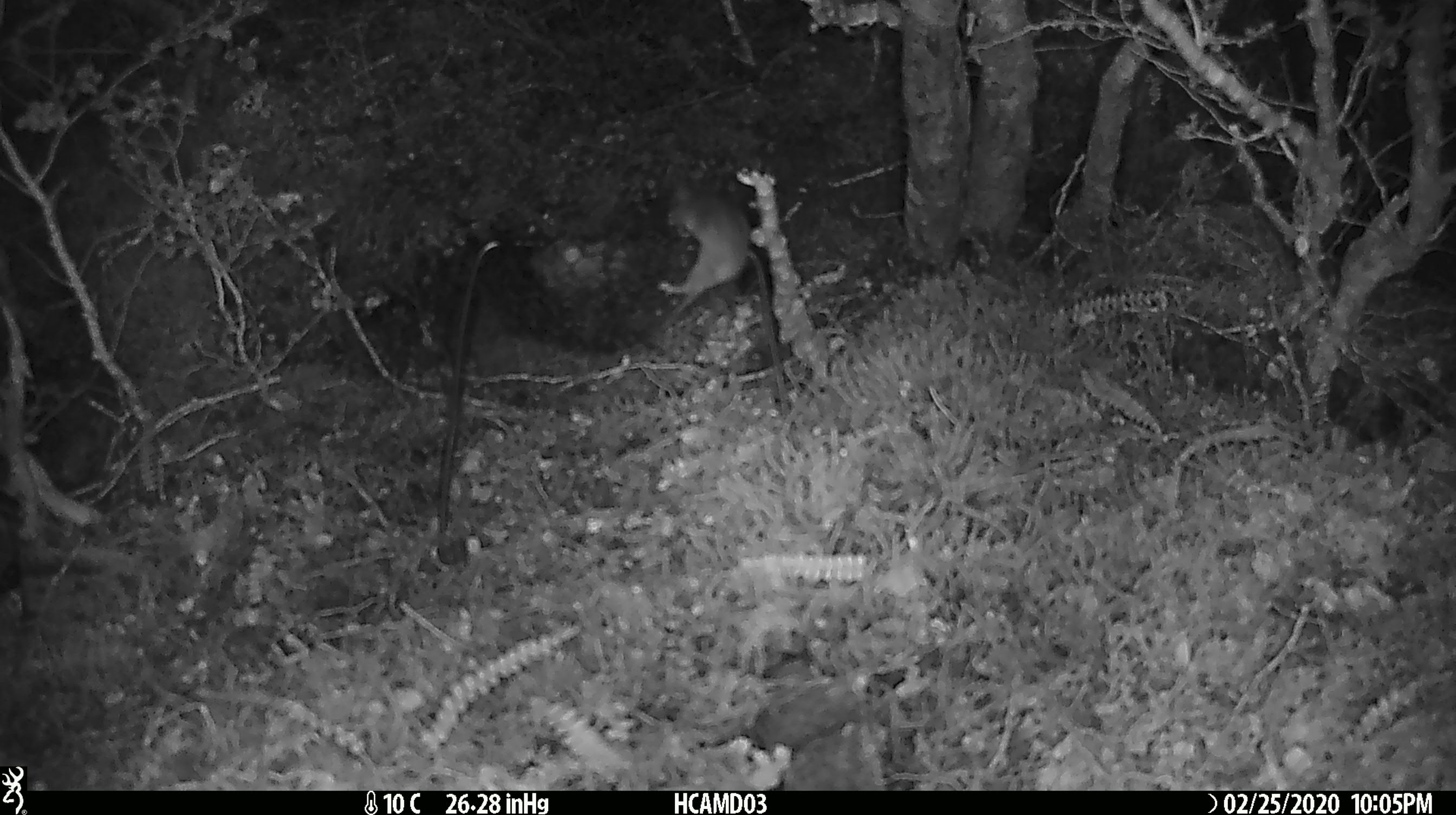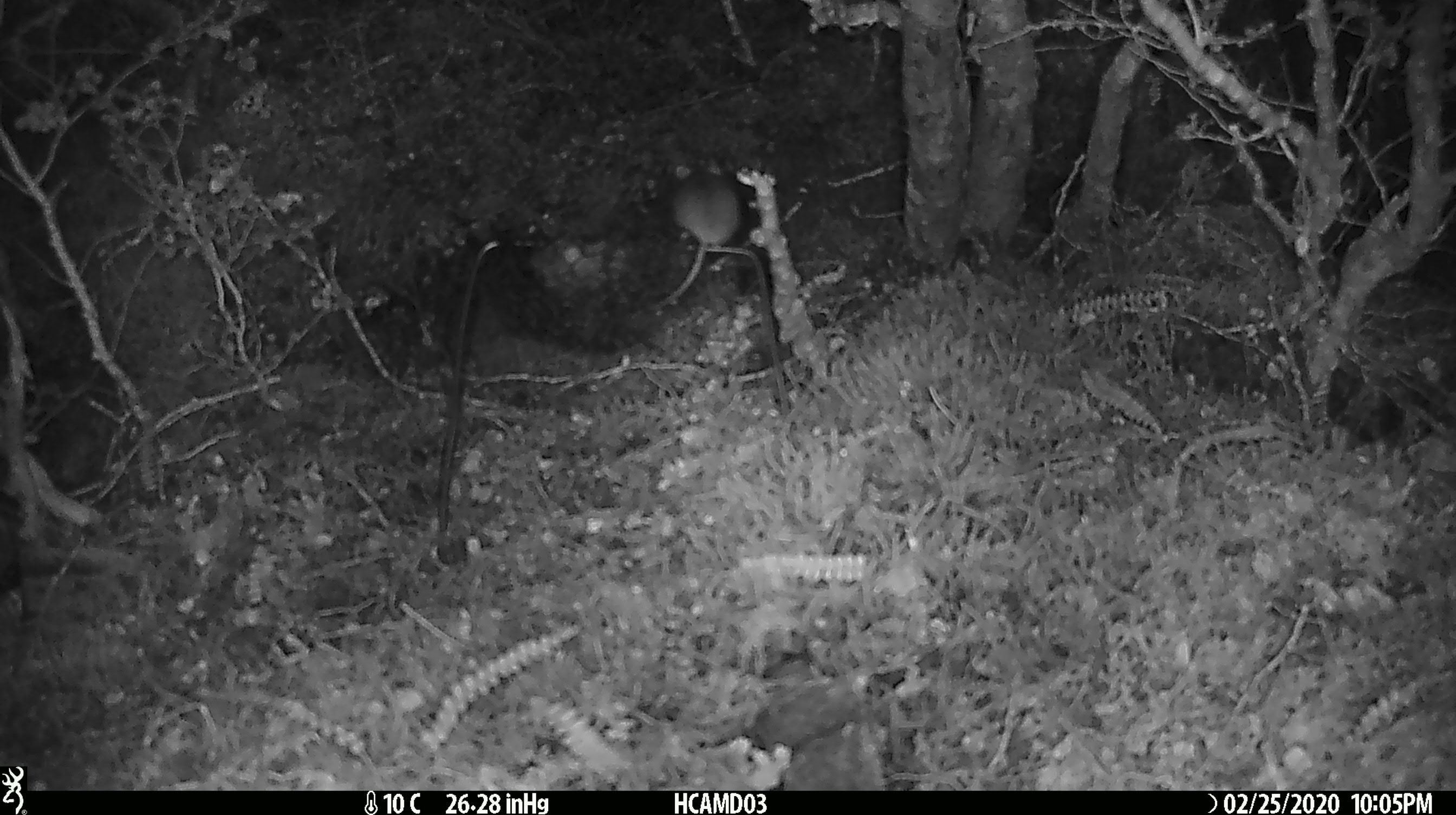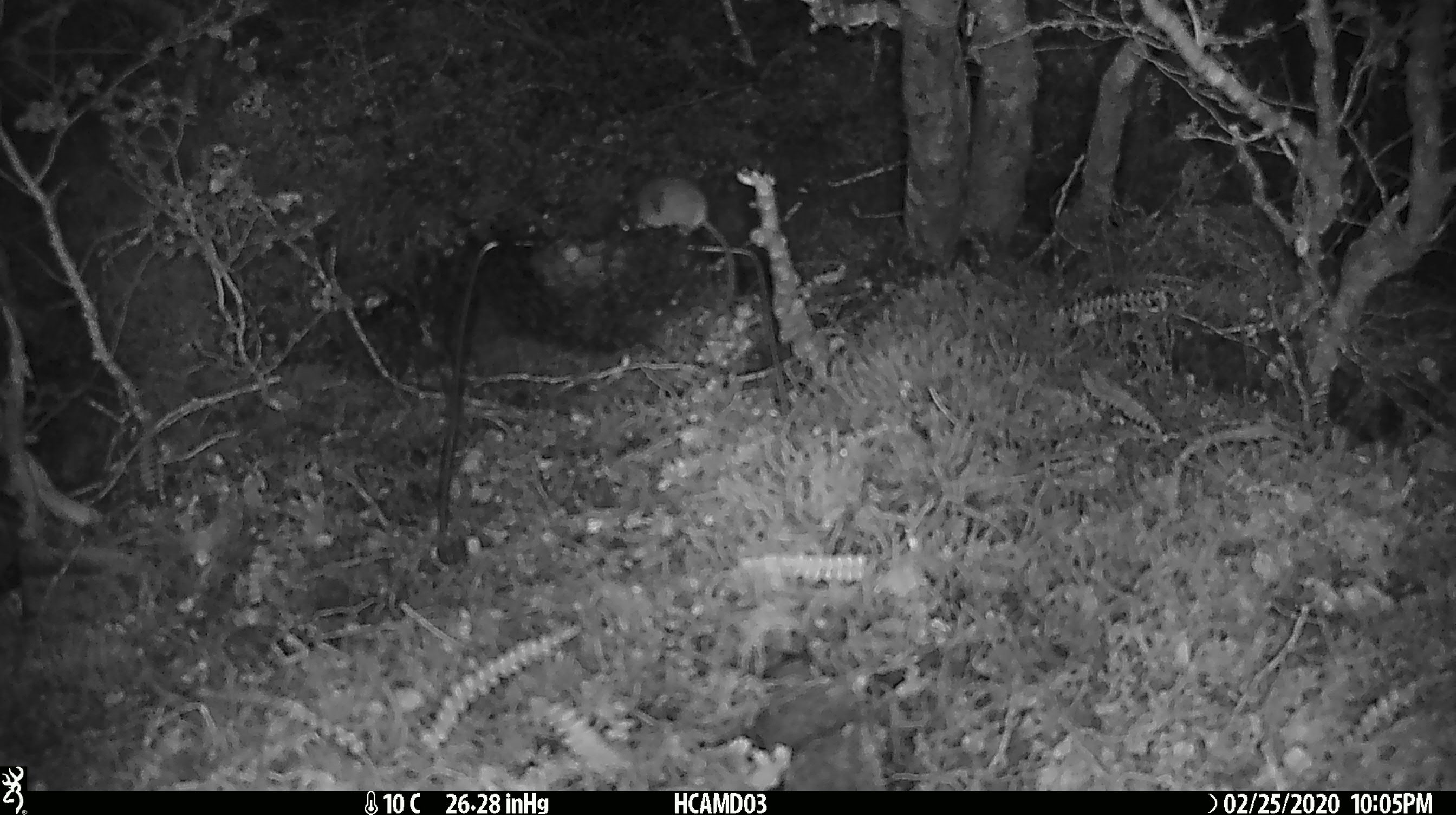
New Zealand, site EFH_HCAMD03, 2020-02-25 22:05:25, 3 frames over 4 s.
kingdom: Animalia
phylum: Chordata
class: Mammalia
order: Rodentia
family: Muridae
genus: Mus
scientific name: Mus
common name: mouse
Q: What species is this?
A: Mouse (Mus).